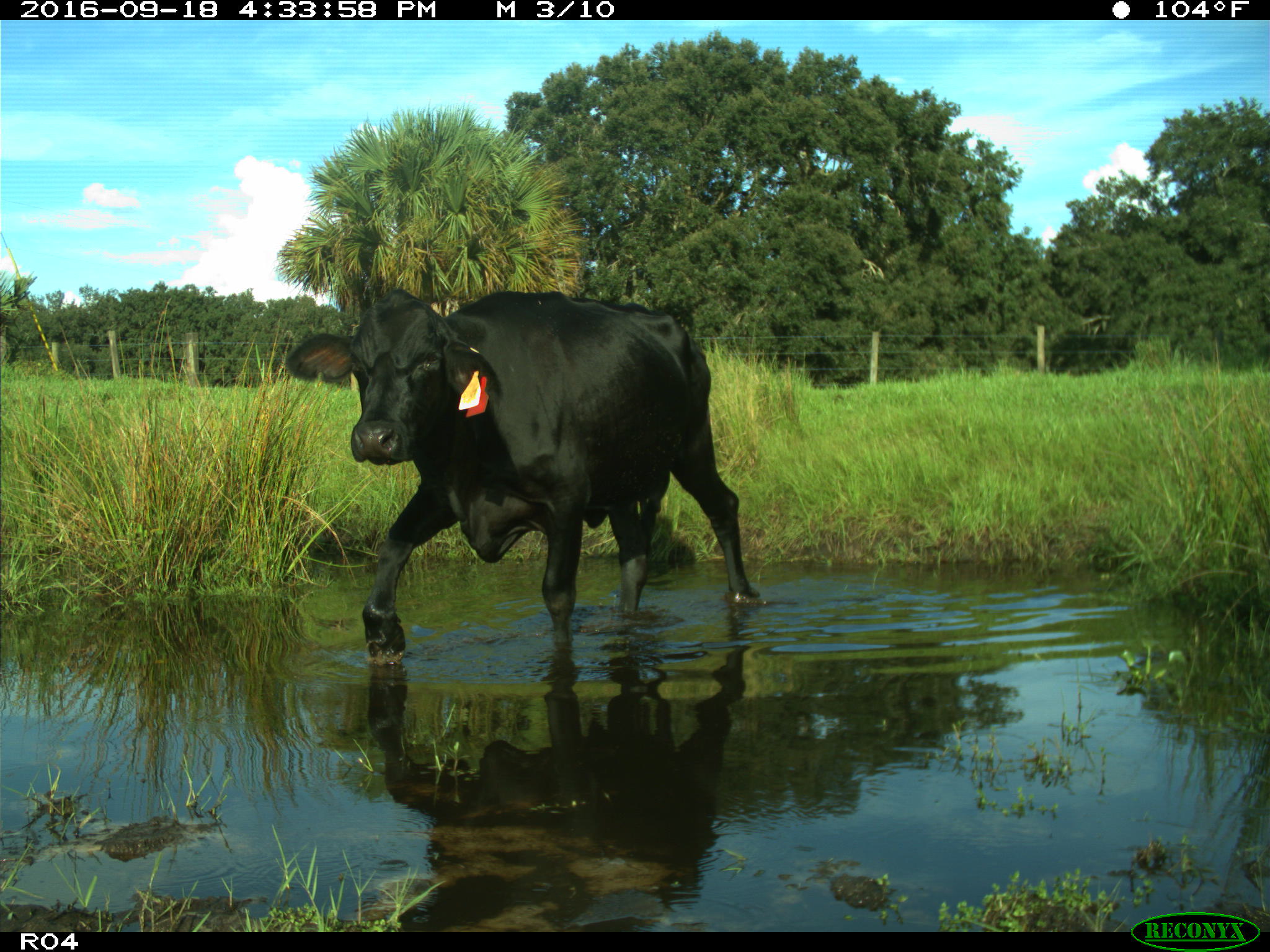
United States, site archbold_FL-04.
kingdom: Animalia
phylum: Chordata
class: Mammalia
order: Artiodactyla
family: Bovidae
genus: Bos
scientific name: Bos taurus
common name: domestic cow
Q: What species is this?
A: Bos taurus (domestic cow).